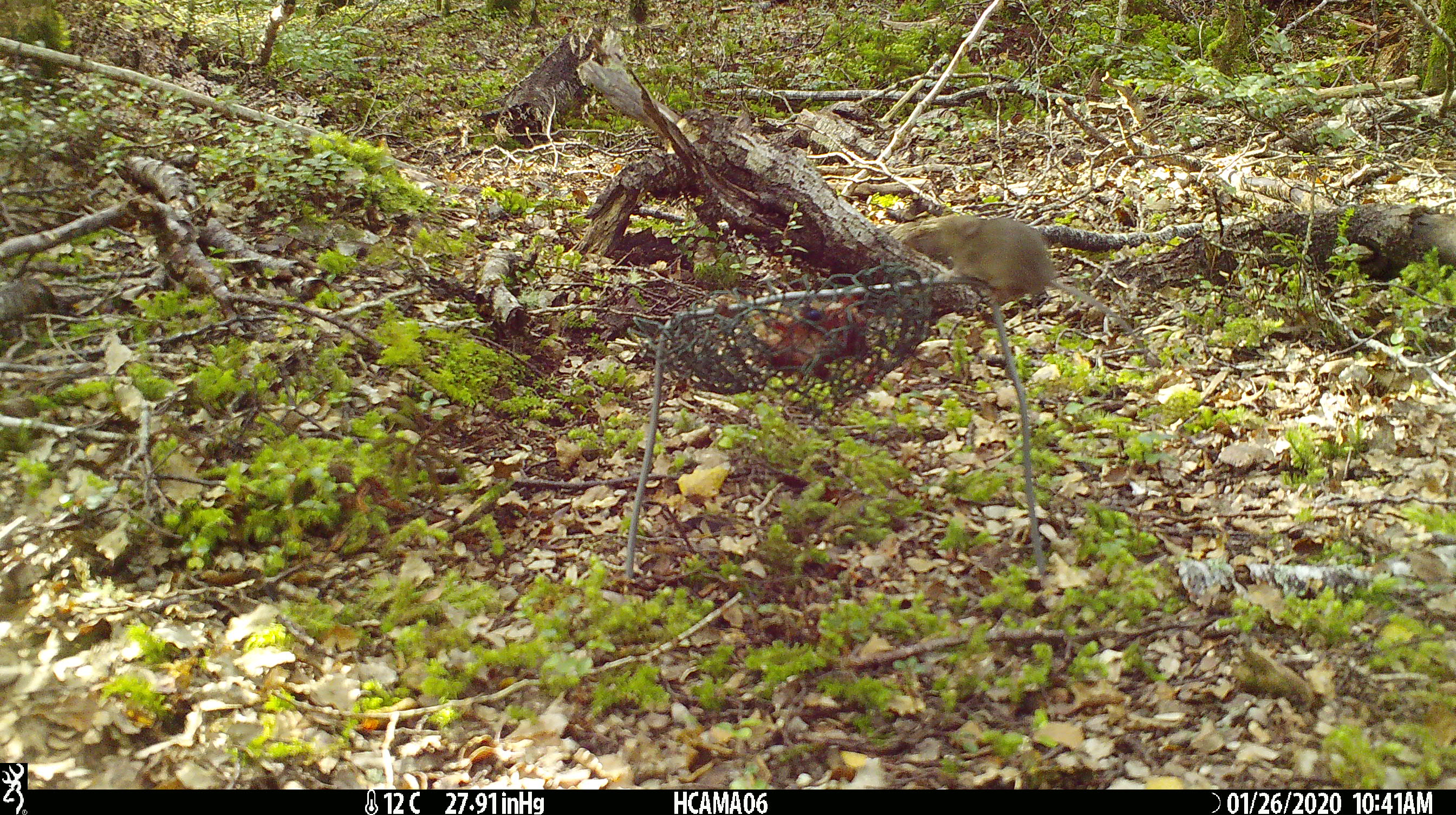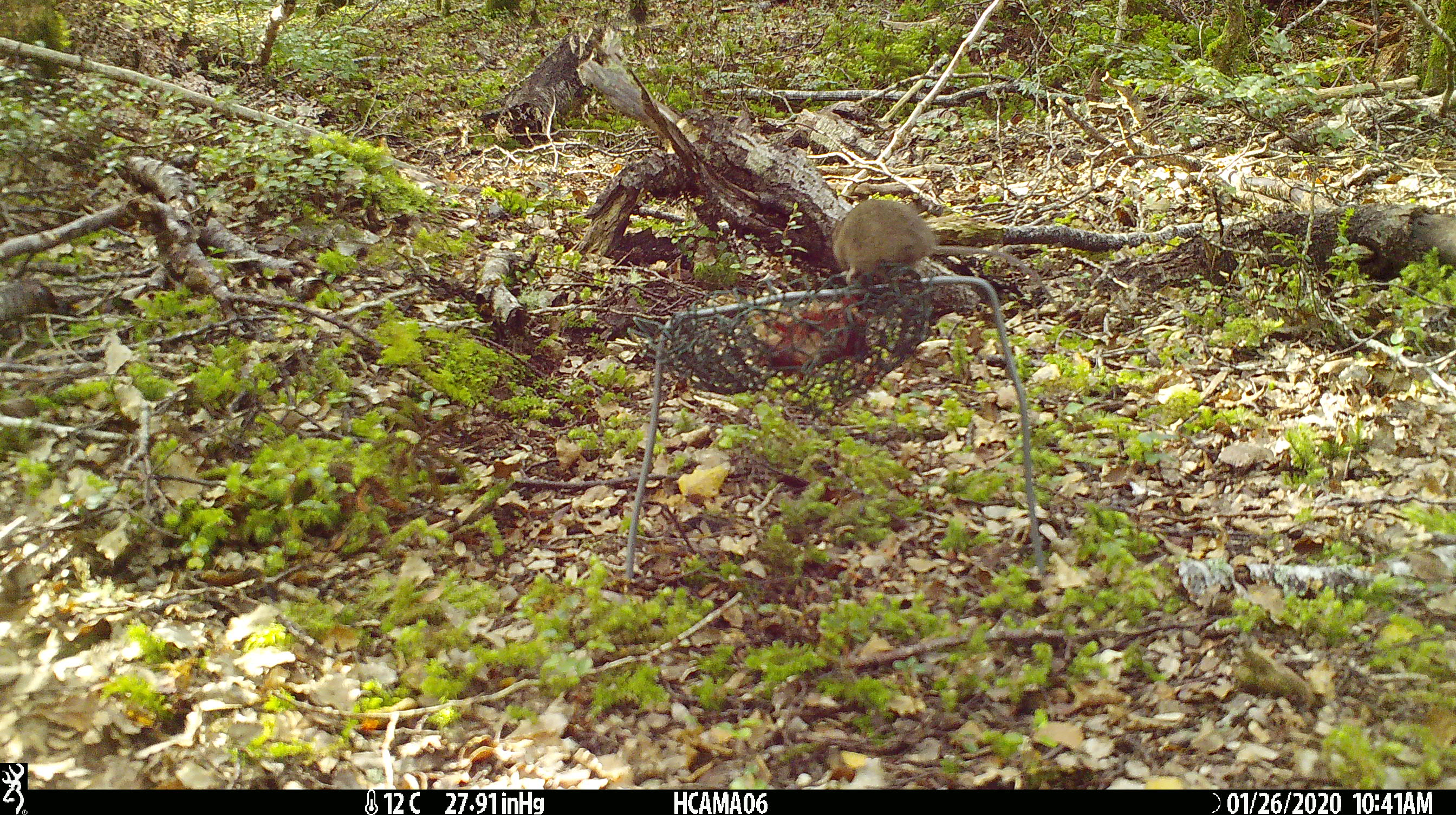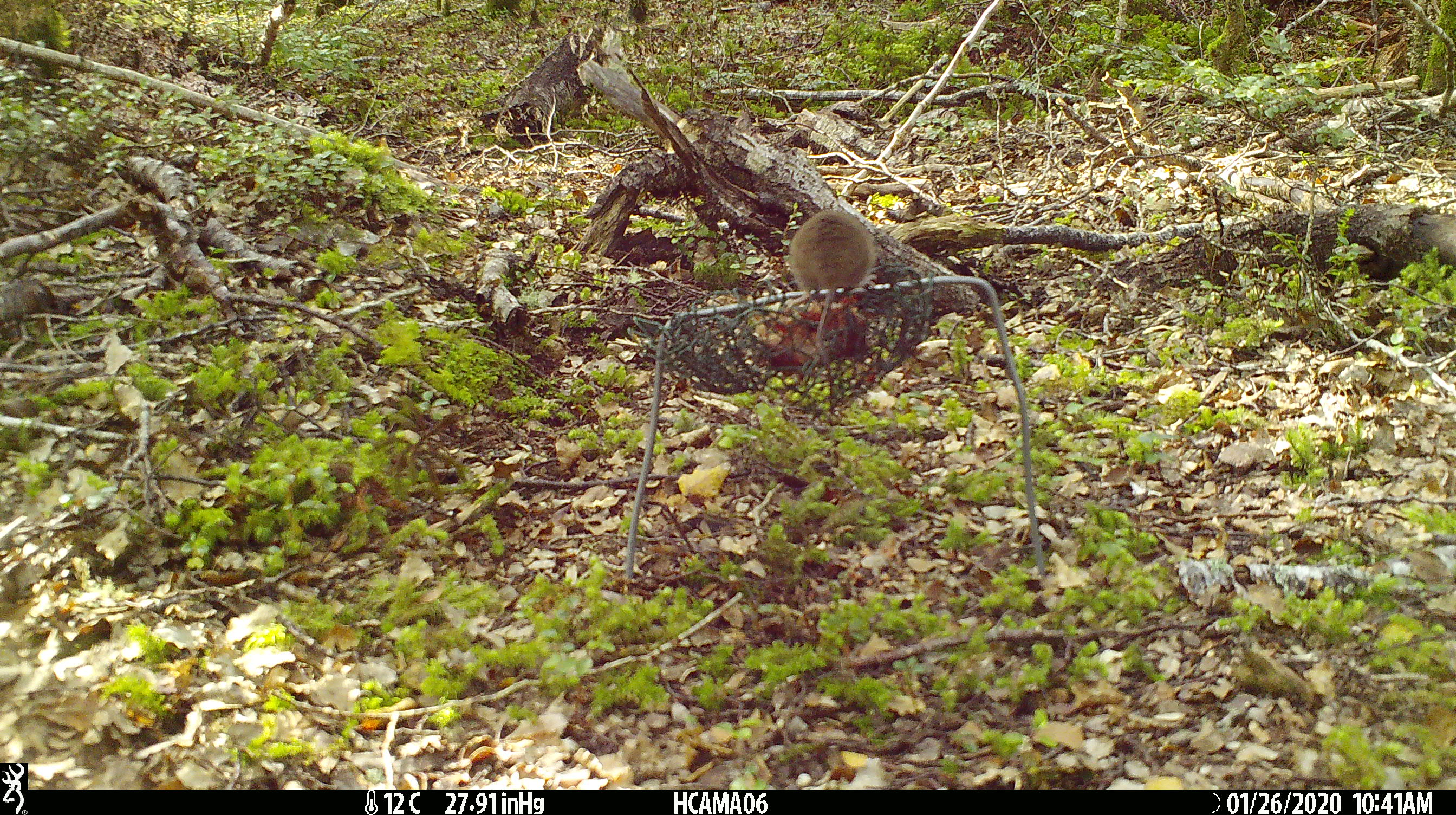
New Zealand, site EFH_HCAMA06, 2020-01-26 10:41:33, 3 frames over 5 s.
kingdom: Animalia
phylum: Chordata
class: Mammalia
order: Rodentia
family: Muridae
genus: Mus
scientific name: Mus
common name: mouse